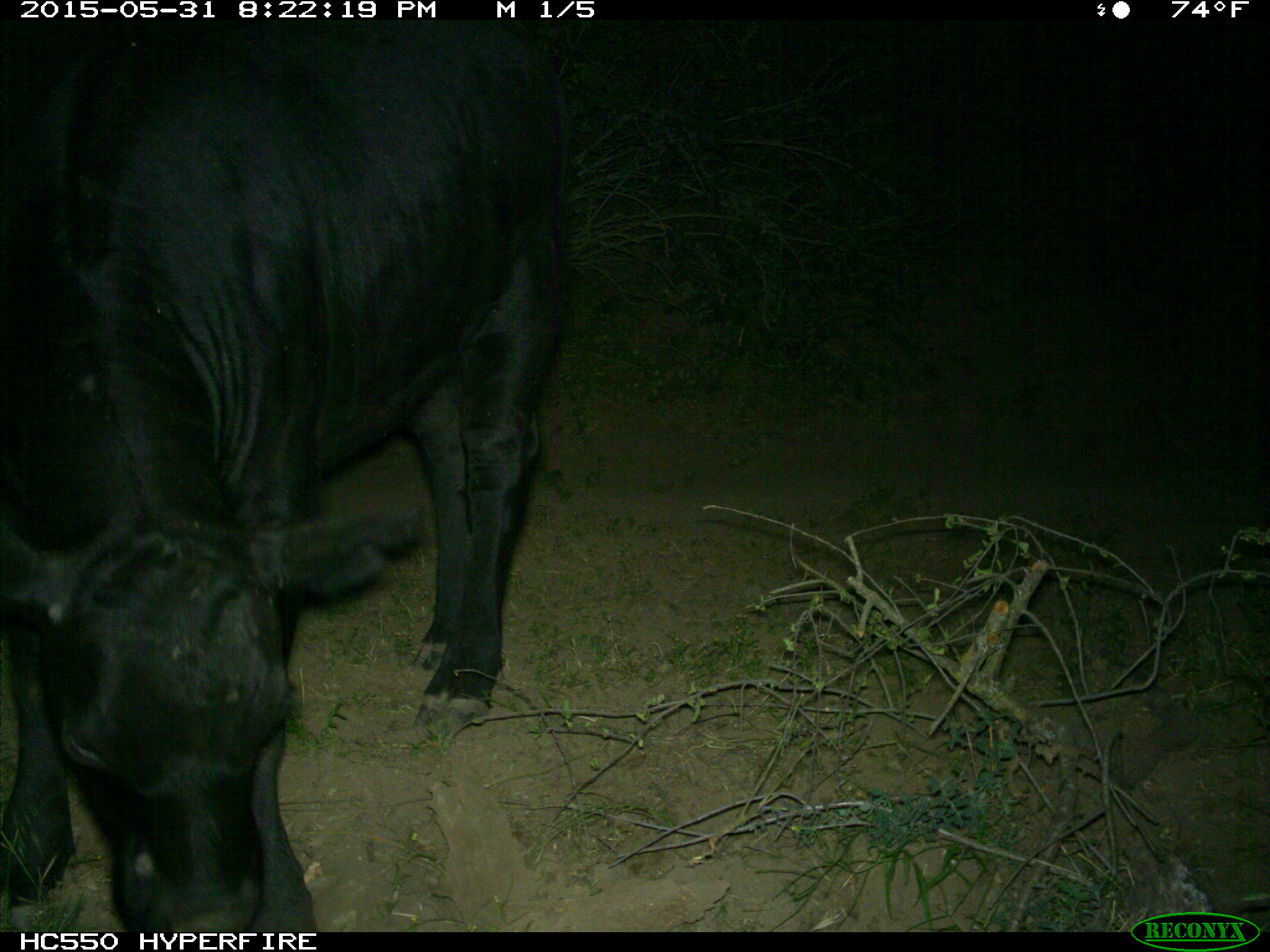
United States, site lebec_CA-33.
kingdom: Animalia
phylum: Chordata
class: Mammalia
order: Artiodactyla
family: Bovidae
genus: Bos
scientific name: Bos taurus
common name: domestic cow